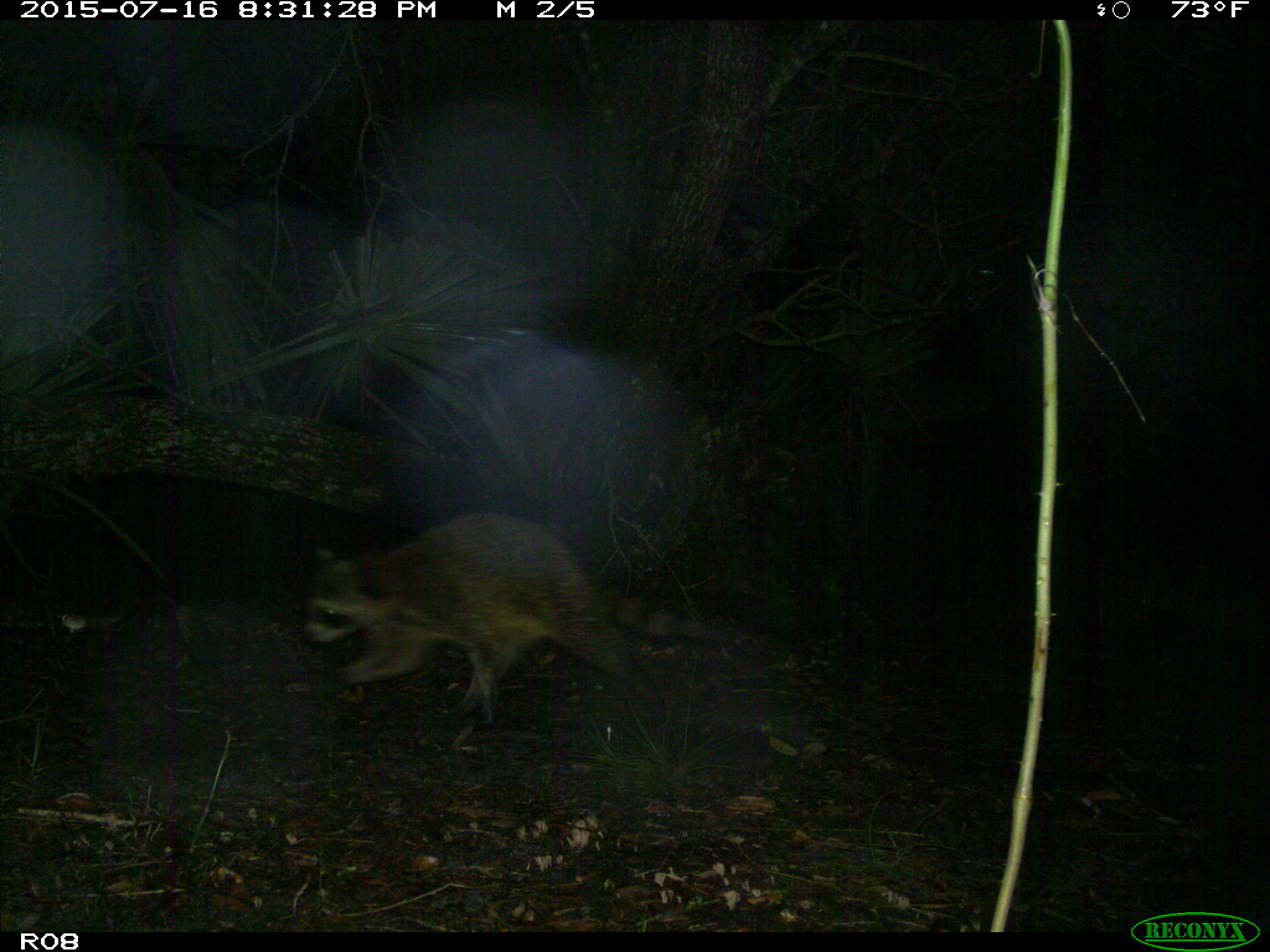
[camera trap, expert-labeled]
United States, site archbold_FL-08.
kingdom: Animalia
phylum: Chordata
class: Mammalia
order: Carnivora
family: Procyonidae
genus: Procyon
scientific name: Procyon lotor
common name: common raccoon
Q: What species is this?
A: Procyon lotor (common raccoon).